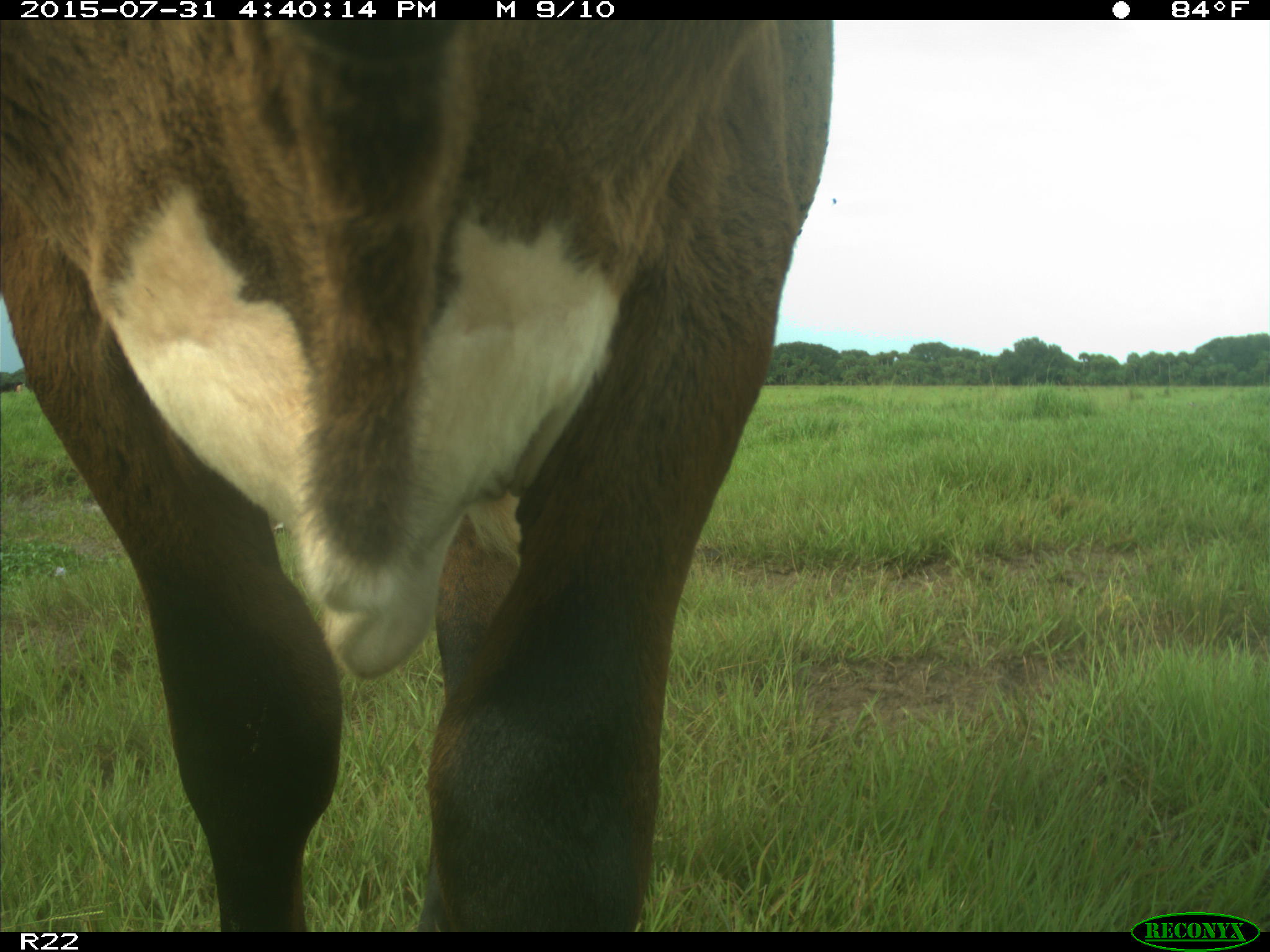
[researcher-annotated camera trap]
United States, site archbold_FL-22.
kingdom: Animalia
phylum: Chordata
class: Mammalia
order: Artiodactyla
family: Bovidae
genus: Bos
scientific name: Bos taurus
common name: domestic cow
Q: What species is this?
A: Bos taurus (domestic cow).